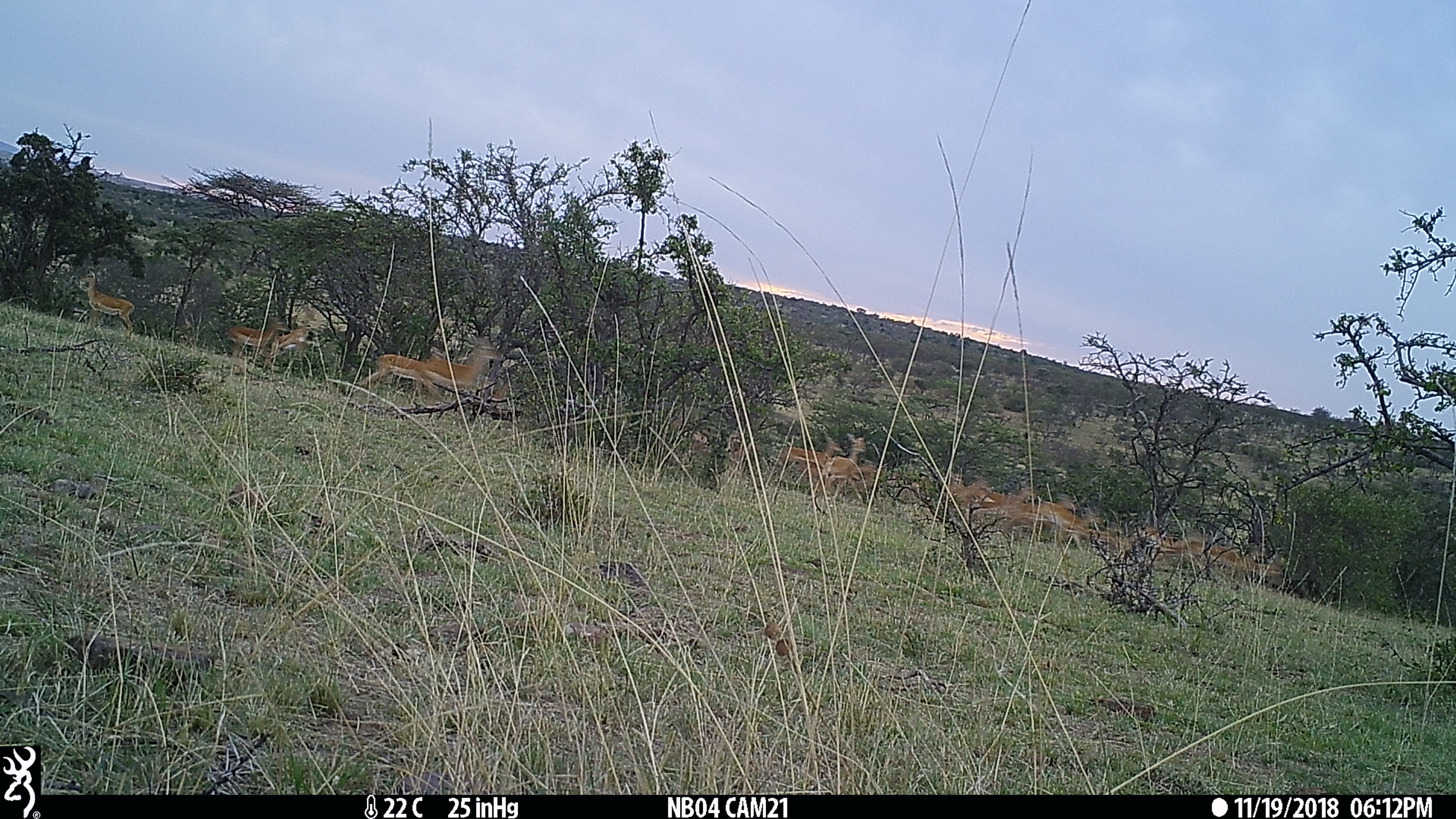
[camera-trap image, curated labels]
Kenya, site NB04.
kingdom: Animalia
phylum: Chordata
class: Mammalia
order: Artiodactyla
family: Bovidae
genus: Aepyceros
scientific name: Aepyceros melampus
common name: impala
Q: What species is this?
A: Impala (Aepyceros melampus).